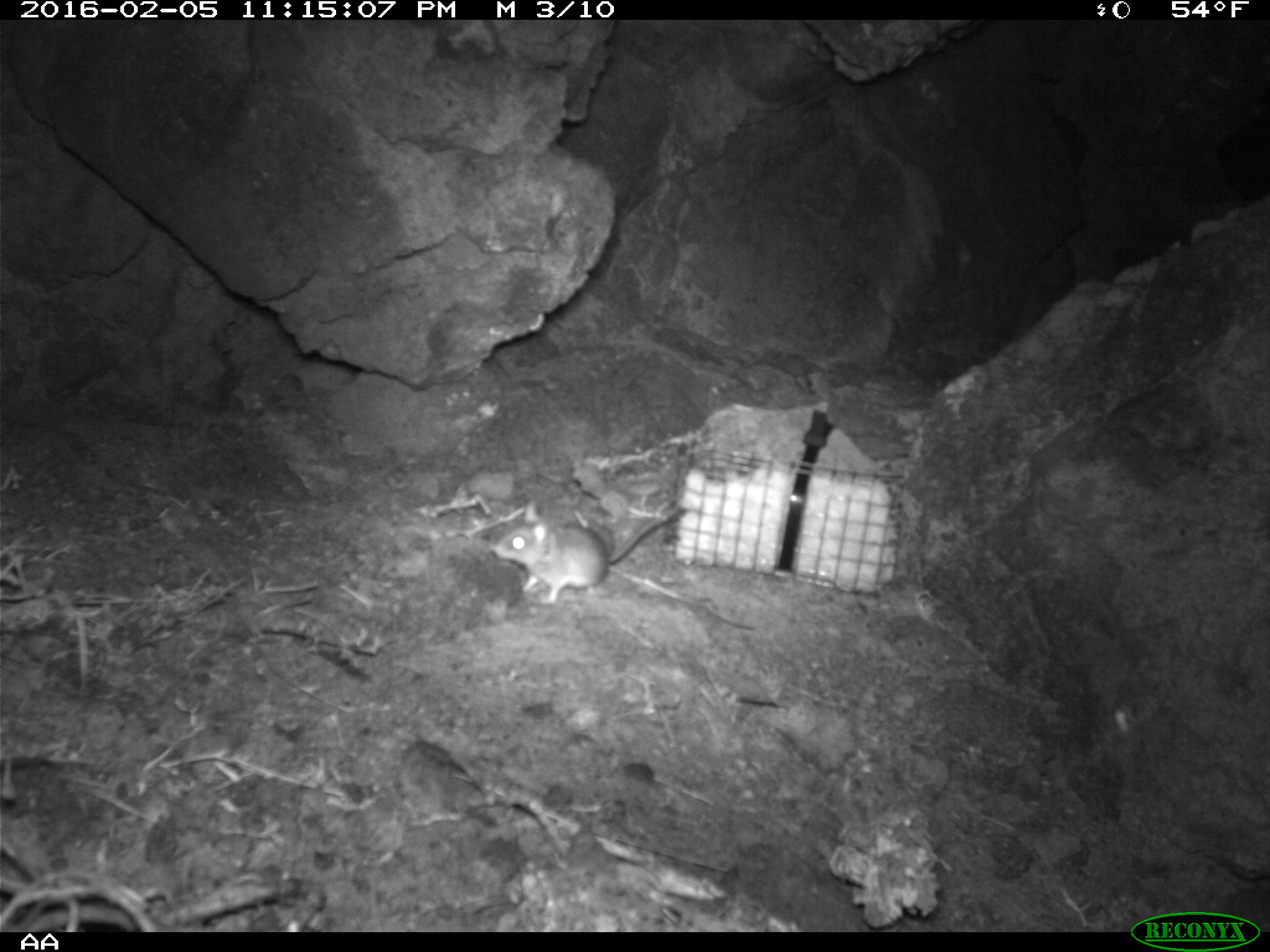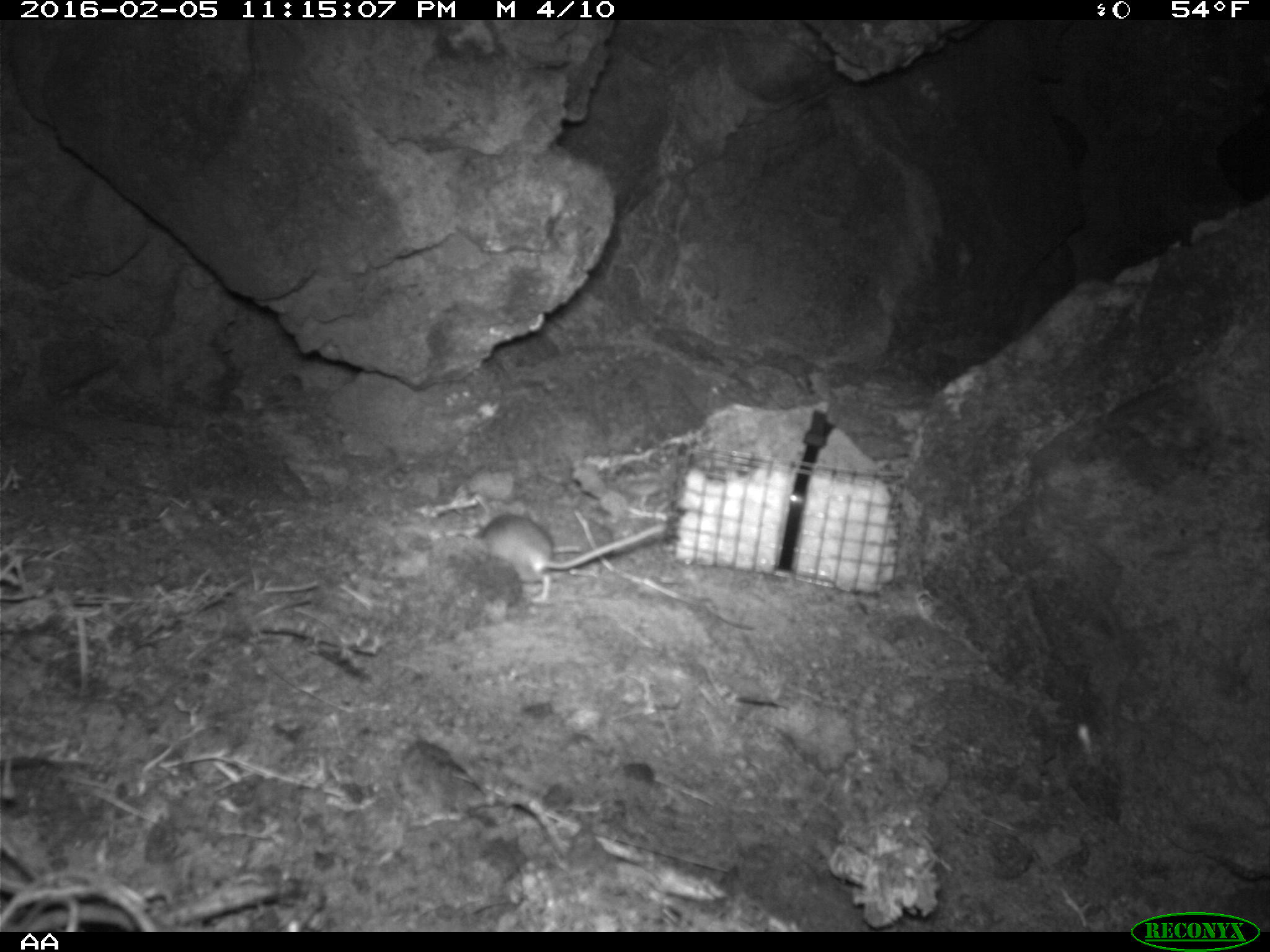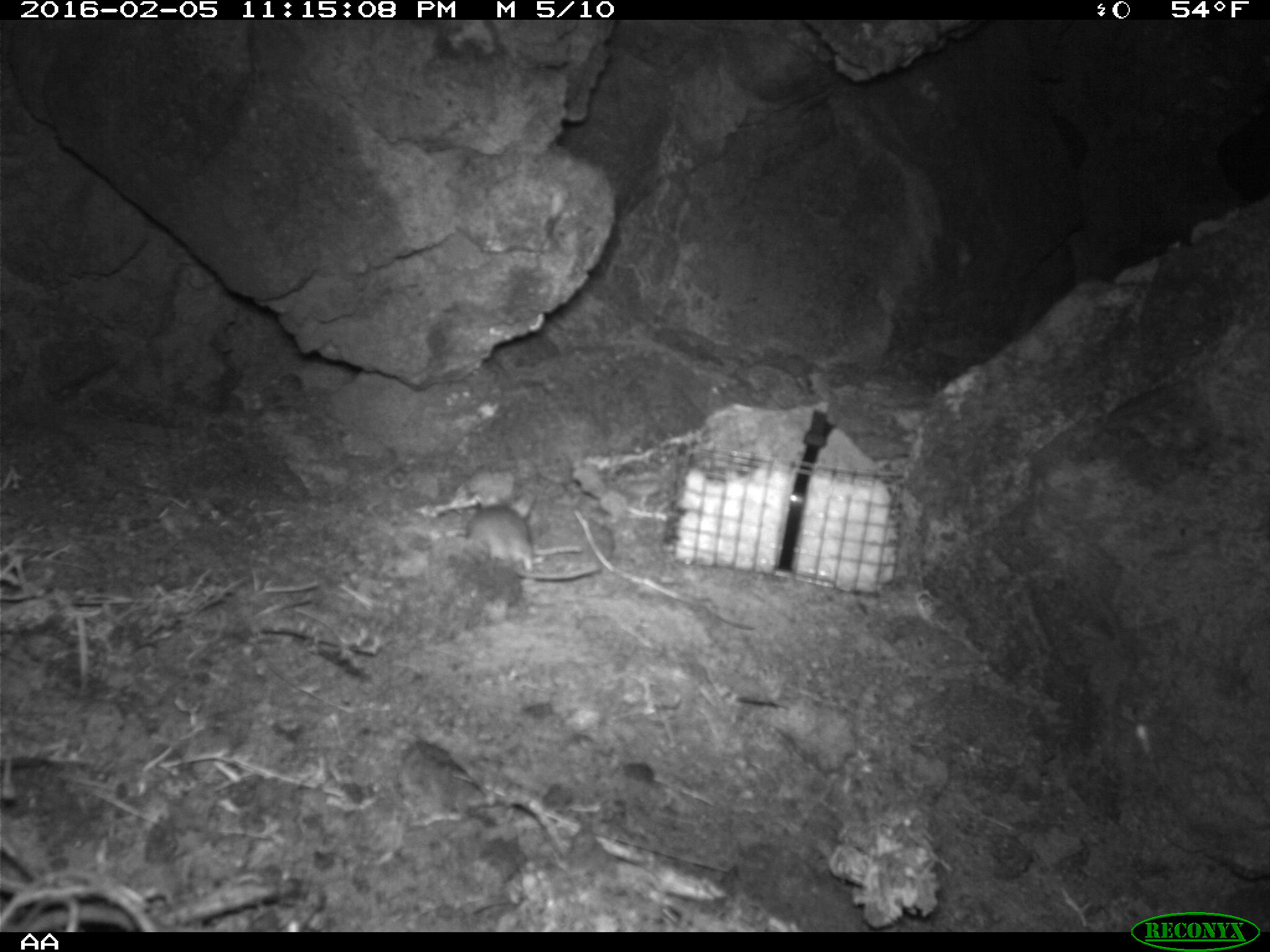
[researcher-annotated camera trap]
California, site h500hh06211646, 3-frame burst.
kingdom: Animalia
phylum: Chordata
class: Mammalia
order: Rodentia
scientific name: Rodentia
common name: rodent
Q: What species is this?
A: Rodent (Rodentia).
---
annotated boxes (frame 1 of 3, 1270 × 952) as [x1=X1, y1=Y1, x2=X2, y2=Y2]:
rodent: [x1=492, y1=501, x2=678, y2=606]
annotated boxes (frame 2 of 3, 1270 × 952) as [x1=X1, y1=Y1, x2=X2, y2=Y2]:
rodent: [x1=481, y1=515, x2=667, y2=603]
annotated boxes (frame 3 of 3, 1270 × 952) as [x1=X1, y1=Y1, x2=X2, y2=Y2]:
rodent: [x1=466, y1=491, x2=600, y2=581]